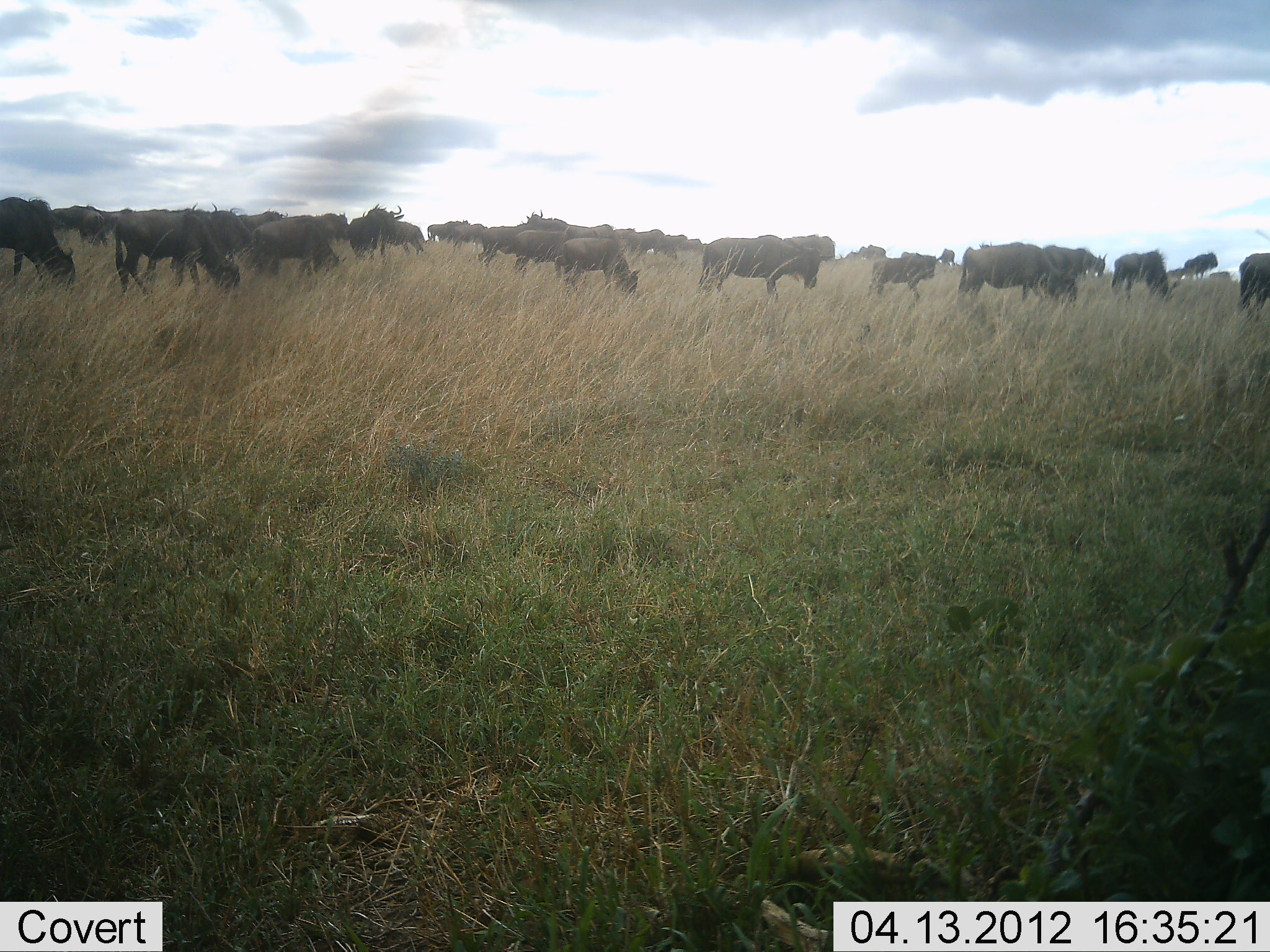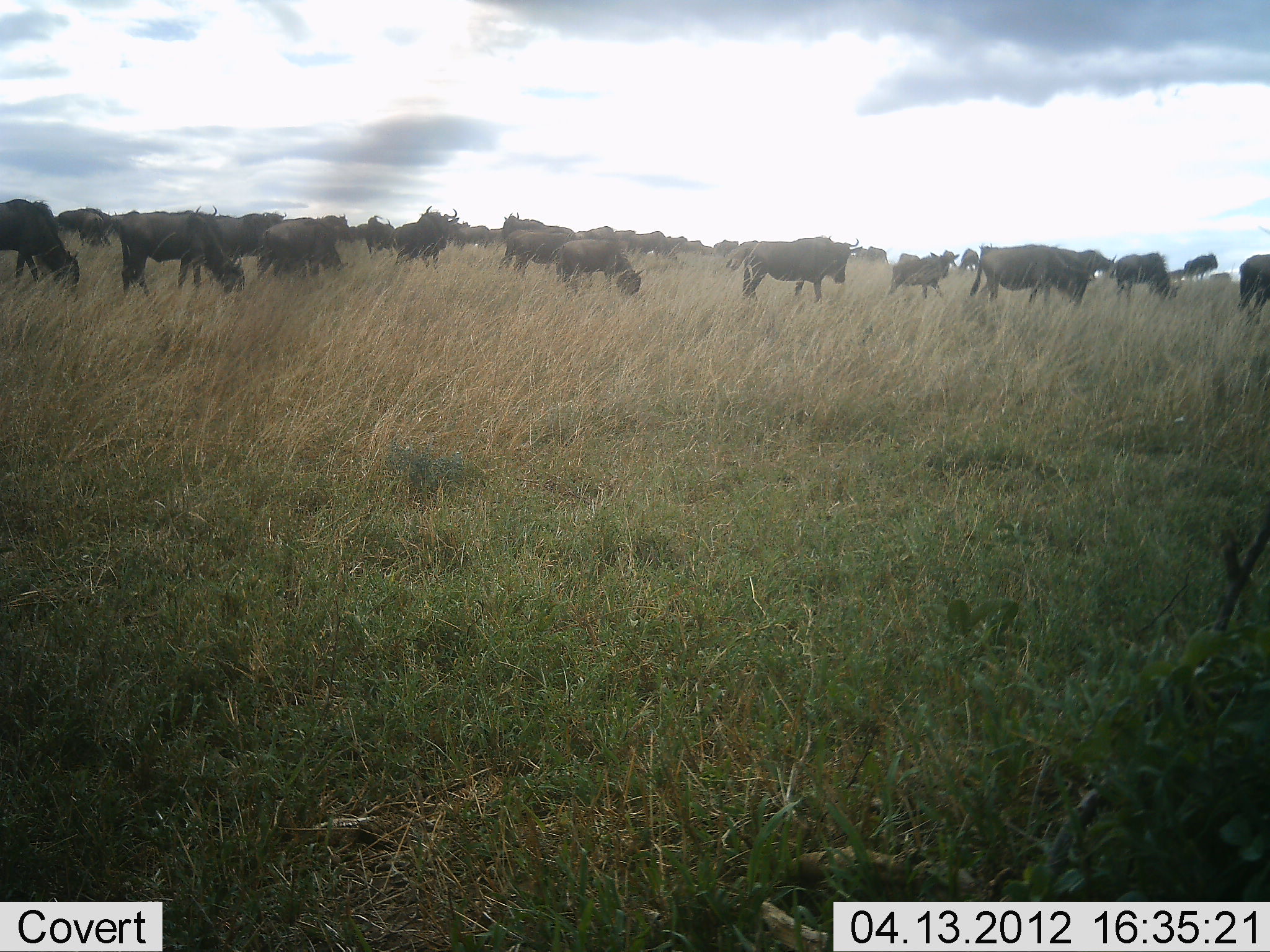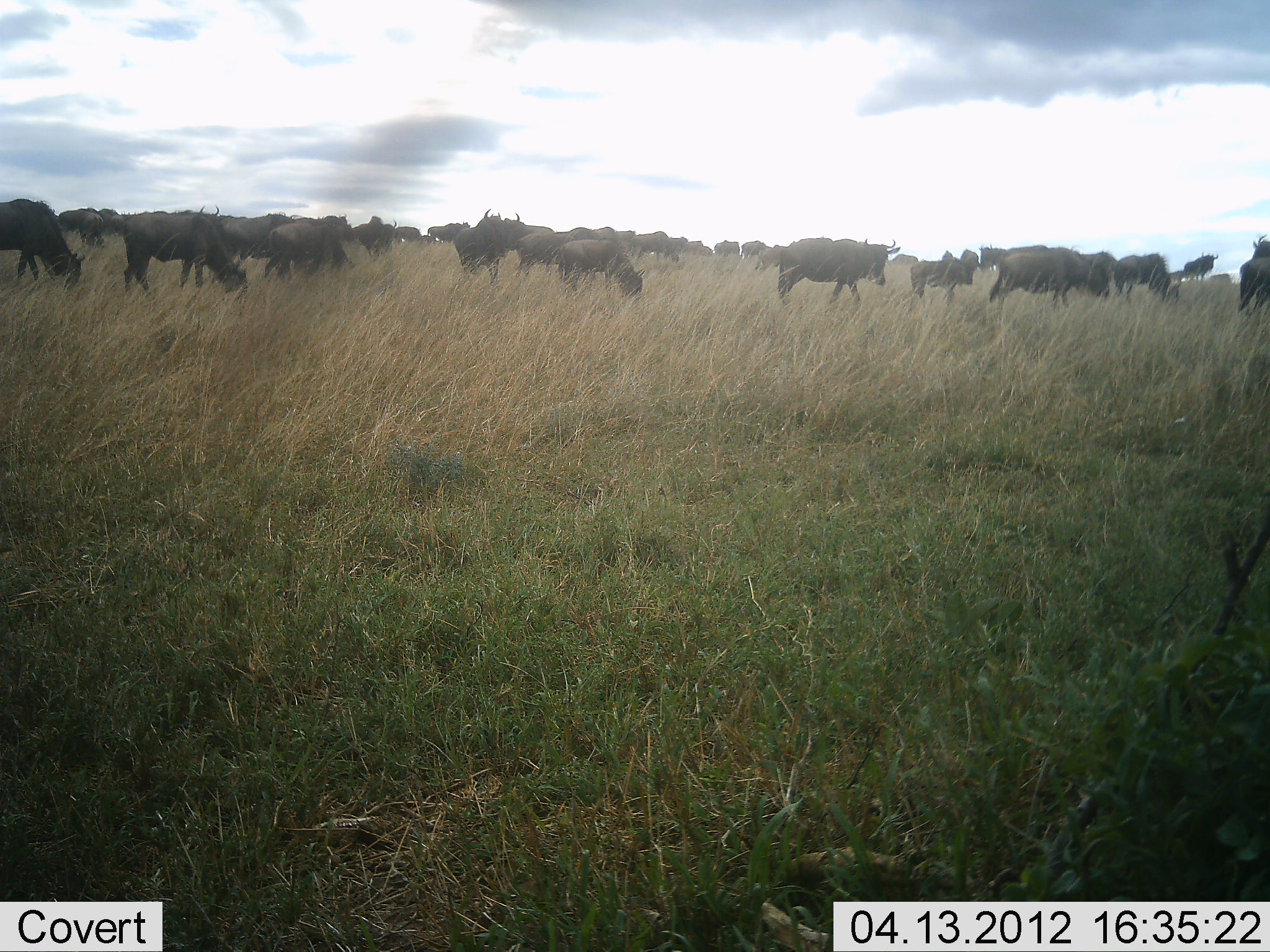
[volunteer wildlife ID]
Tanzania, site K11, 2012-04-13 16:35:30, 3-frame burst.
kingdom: Animalia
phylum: Chordata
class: Mammalia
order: Artiodactyla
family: Bovidae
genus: Connochaetes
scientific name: Connochaetes taurinus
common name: blue wildebeest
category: wildebeest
Wildebeest (blue wildebeest) (Connochaetes taurinus), count 11-50. Behavior (volunteer vote fractions): standing 29%, resting 0%, moving 76%, interacting 0%. Young present (vote fraction): 18%. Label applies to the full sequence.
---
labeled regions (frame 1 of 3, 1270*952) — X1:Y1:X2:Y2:
animal: 112:208:242:300; 698:234:823:303; 958:245:1078:308; 0:197:79:292; 249:217:347:279; 555:238:641:300; 349:205:405:263; 869:253:936:300; 766:248:822:297; 512:230:570:276; 478:225:533:266; 1042:243:1107:277; 1238:253:1270:314; 388:212:431:256; 67:206:107:249; 1140:250:1173:301; 781:234:835:262; 1110:252:1141:297; 450:223:488:253; 625:229:666:256; 1183:251:1219:280; 527:210:570:232; 425:221:453:245; 564:225:602:241; 978:241:1024:251; 664:234:689:251; 935:248:957:266; 899:251:937:261; 591:224:614:239; 682:238:706:251; 1164:268:1187:281; 615:238:634:252; 868:245:887:258; 612:228:634:239; 857:246:872:261; 1208:271:1231:279; 454:219:470:228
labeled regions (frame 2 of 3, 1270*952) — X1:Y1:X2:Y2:
animal: 115:211:246:298; 736:236:859:304; 0:198:79:292; 969:245:1085:307; 258:217:349:279; 556:239:646:298; 391:206:461:271; 195:205:259:265; 888:252:955:300; 1114:252:1179:301; 507:233:573:277; 1237:254:1270:326; 501:212:576:242; 497:229:546:274; 244:208:289:240; 571:226:617:256; 365:215:396:258; 1051:248:1091:280; 1080:248:1118:278; 626:231:667:258; 725:241:759:272; 77:211:105:247; 1183:253:1219:281; 453:224:490:250; 611:230:638:256; 661:237:691:259; 54:209:76:233; 482:228:508:248; 712:239:739:258; 863:247:890:265; 959:248:980:271; 940:250:960:268; 679:240:705:253; 896:253:924:265; 355:223:370:245; 1207:272:1232:284; 1165:269:1186:283; 846:247:868:259; 700:245:713:256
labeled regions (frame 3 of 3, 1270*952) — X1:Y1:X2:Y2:
animal: 120:209:248:297; 776:237:902:306; 0:199:86:294; 988:246:1092:310; 262:220:358:281; 557:238:647:301; 451:209:506:288; 223:213:299:261; 513:233:584:278; 910:258:974:304; 498:211:558:253; 348:215:398:259; 1140:252:1182:304; 1237:256:1270:315; 629:231:680:263; 1083:252:1117:300; 1115:255:1144:303; 77:212:108:249; 1182:251:1219:281; 426:224:471:247; 194:204:223:239; 754:245:787:275; 978:246:1007:273; 740:240:774:258; 95:208:124:227; 712:240:743:257; 960:248:981:273; 392:226:423:242; 1251:232:1270:257; 663:236:692:252; 58:209:77:232; 108:215:127:236; 346:224:368:240; 682:240:706:254; 891:253:919:265; 322:214:348:225; 1210:274:1233:285; 697:246:713:256; 76:207:95:215